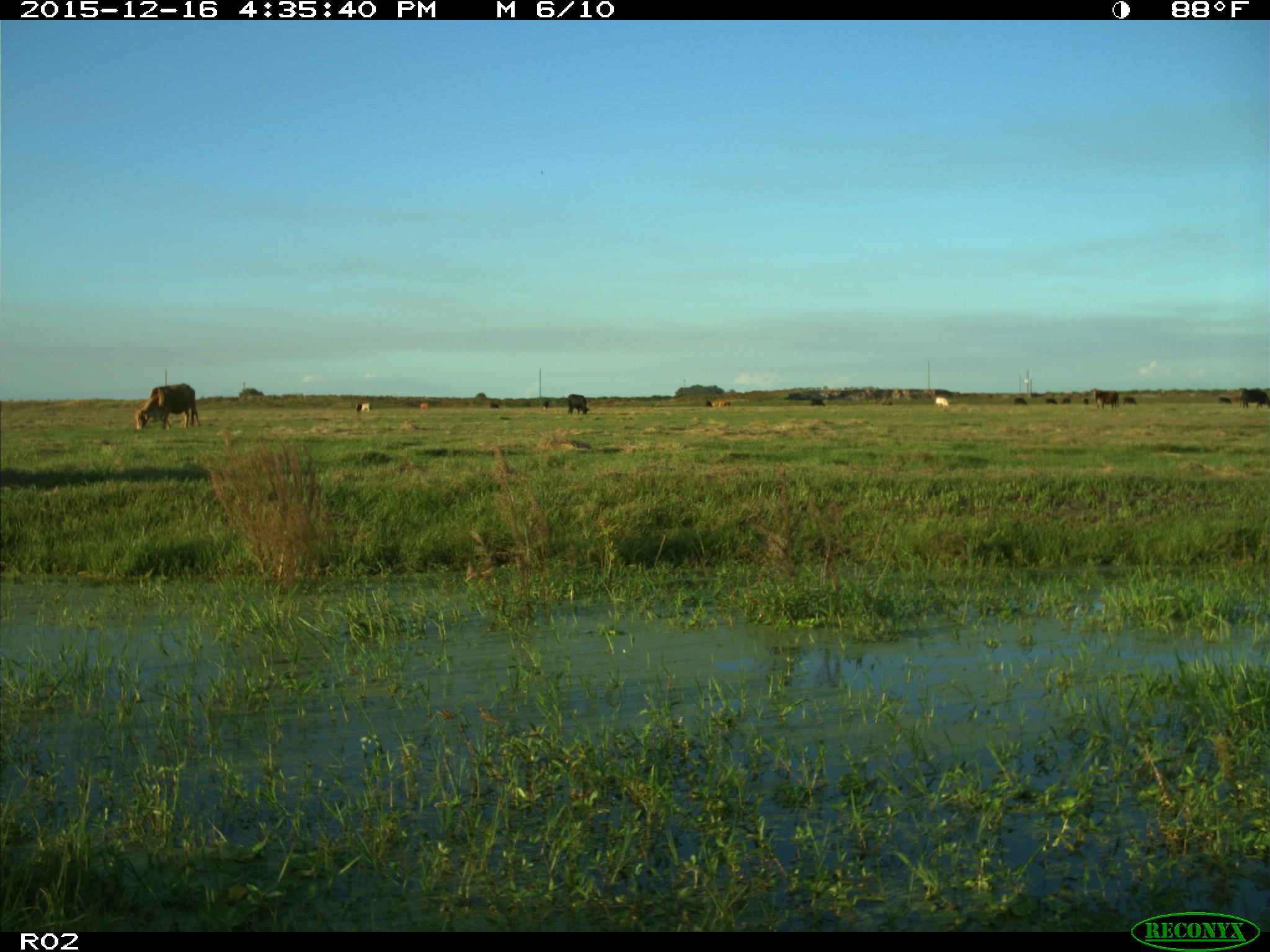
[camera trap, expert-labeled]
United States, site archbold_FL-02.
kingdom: Animalia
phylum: Chordata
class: Mammalia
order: Artiodactyla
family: Bovidae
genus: Bos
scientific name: Bos taurus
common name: domestic cow